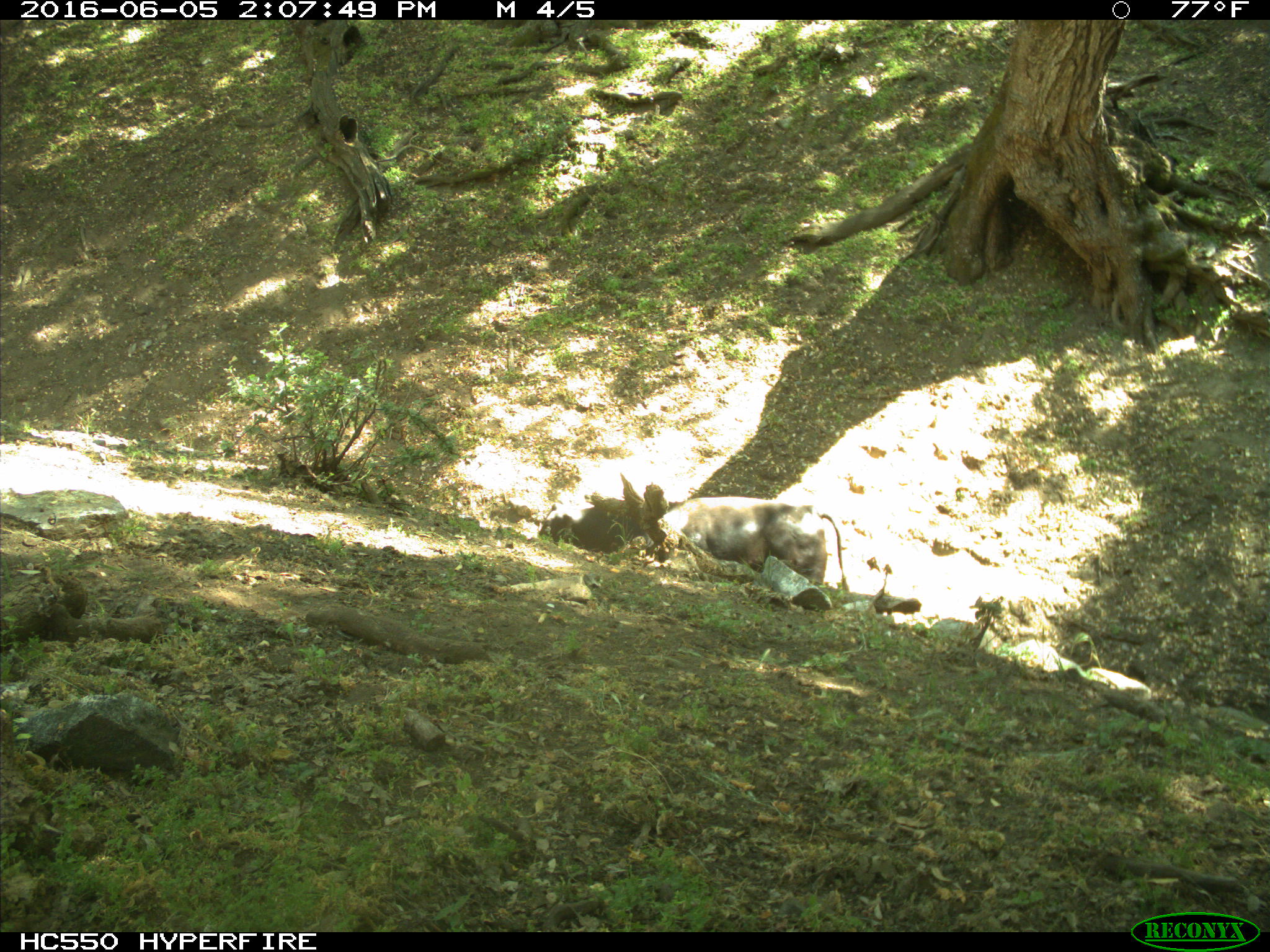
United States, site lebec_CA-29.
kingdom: Animalia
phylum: Chordata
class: Mammalia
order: Artiodactyla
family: Bovidae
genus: Bos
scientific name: Bos taurus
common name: domestic cow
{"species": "Bos taurus (domestic cow)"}